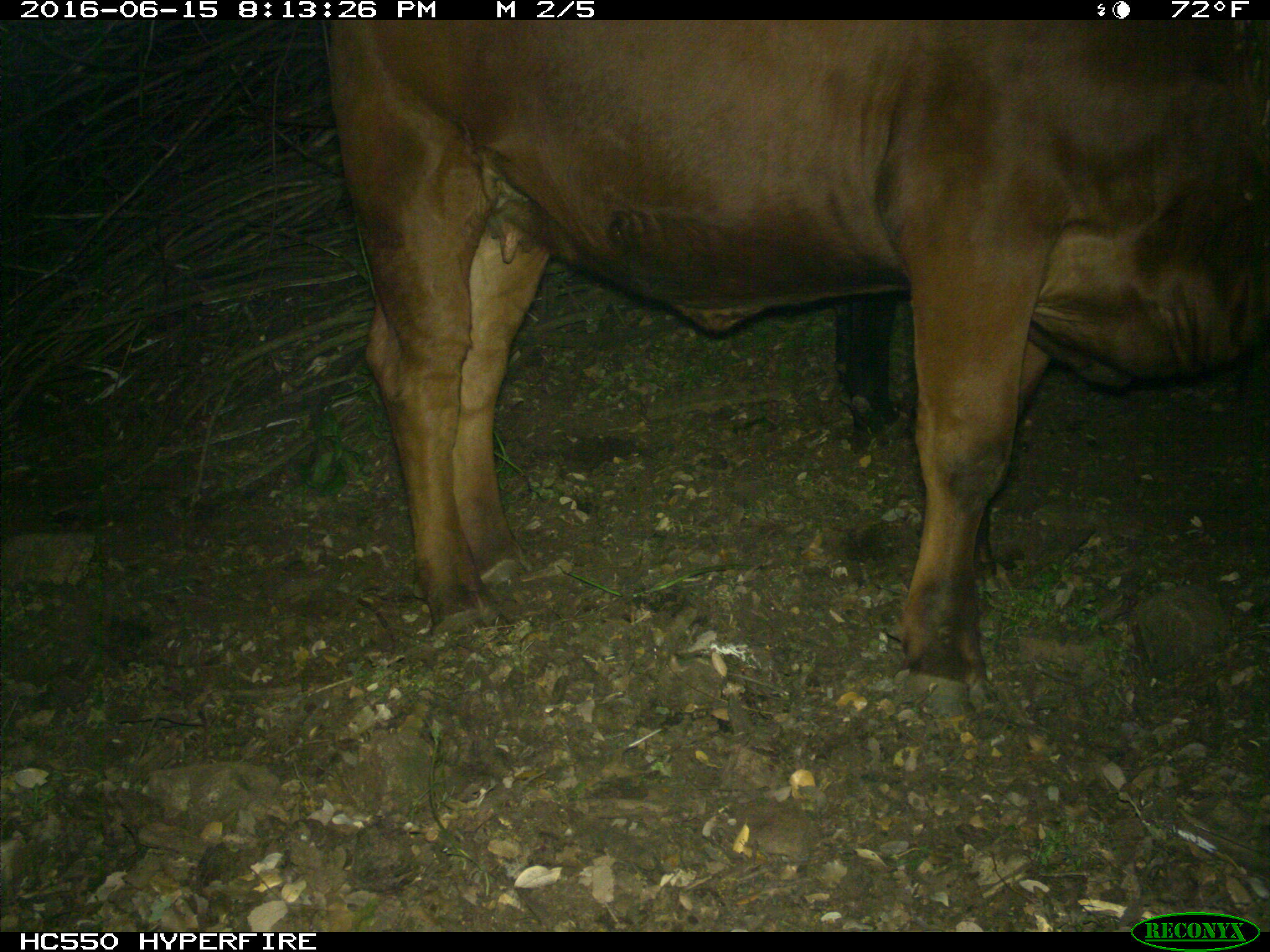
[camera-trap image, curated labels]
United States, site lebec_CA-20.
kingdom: Animalia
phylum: Chordata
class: Mammalia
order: Artiodactyla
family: Bovidae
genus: Bos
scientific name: Bos taurus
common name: domestic cow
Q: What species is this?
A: Bos taurus (domestic cow).